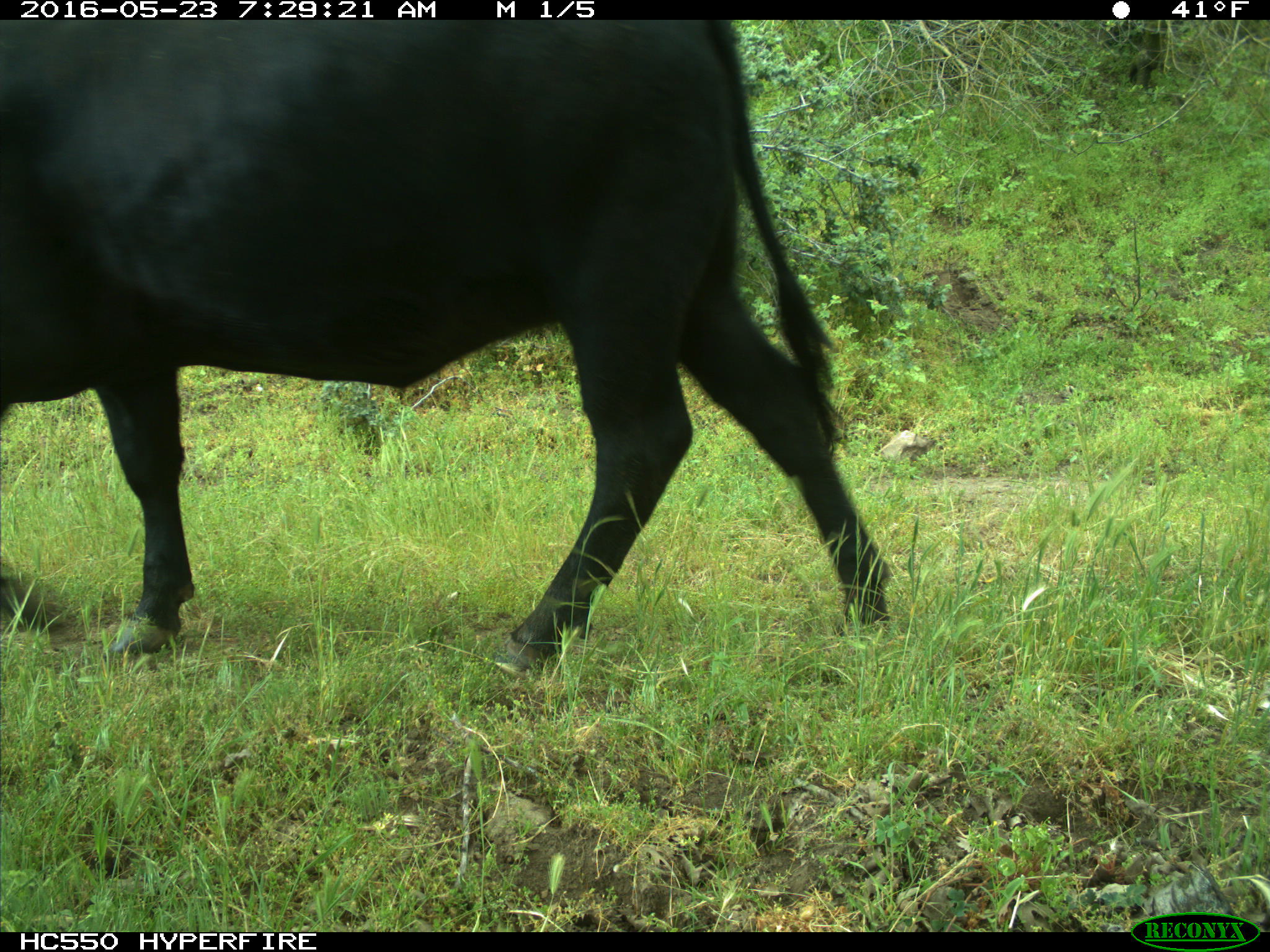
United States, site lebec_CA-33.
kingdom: Animalia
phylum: Chordata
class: Mammalia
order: Artiodactyla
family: Bovidae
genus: Bos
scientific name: Bos taurus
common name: domestic cow